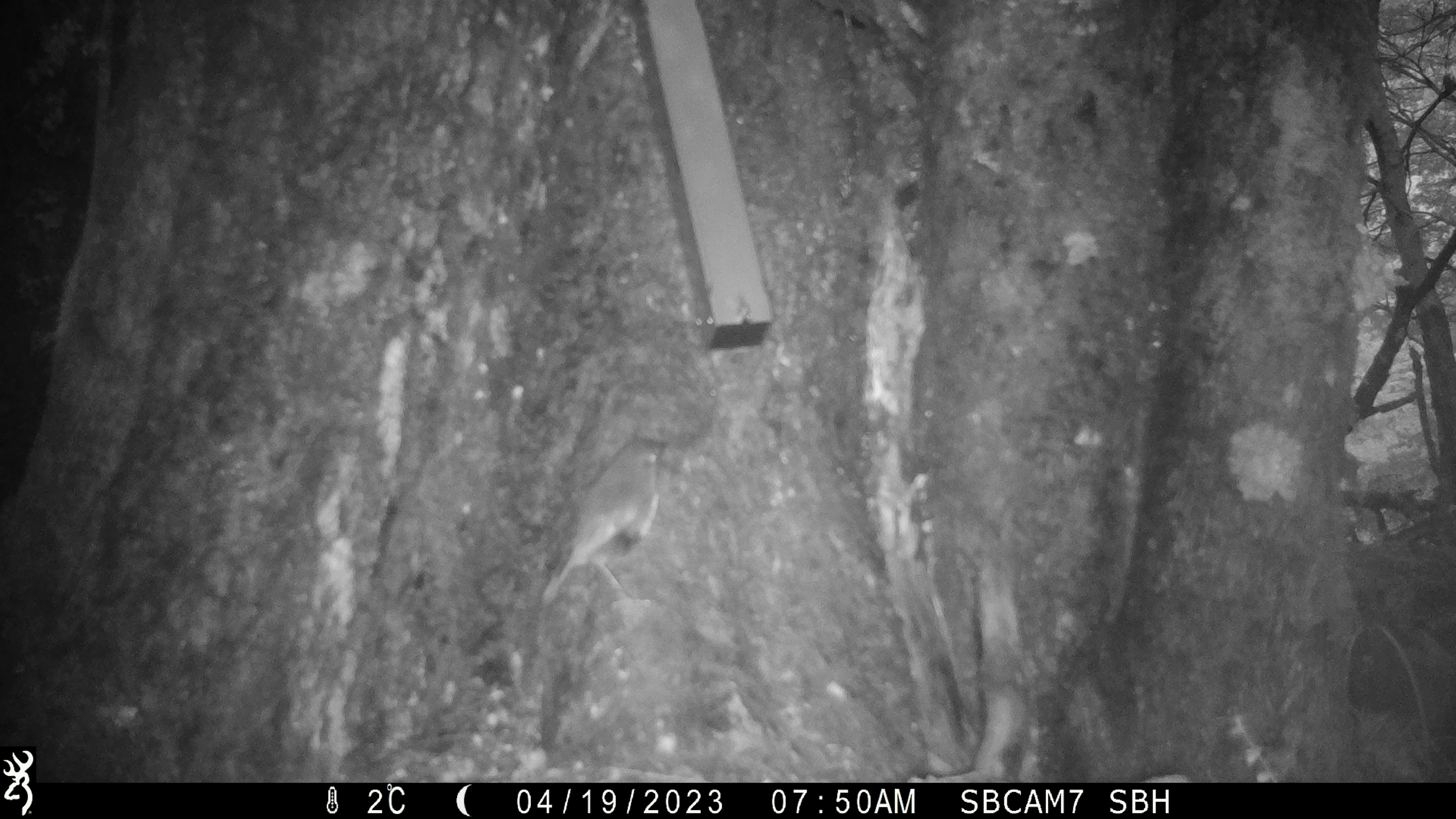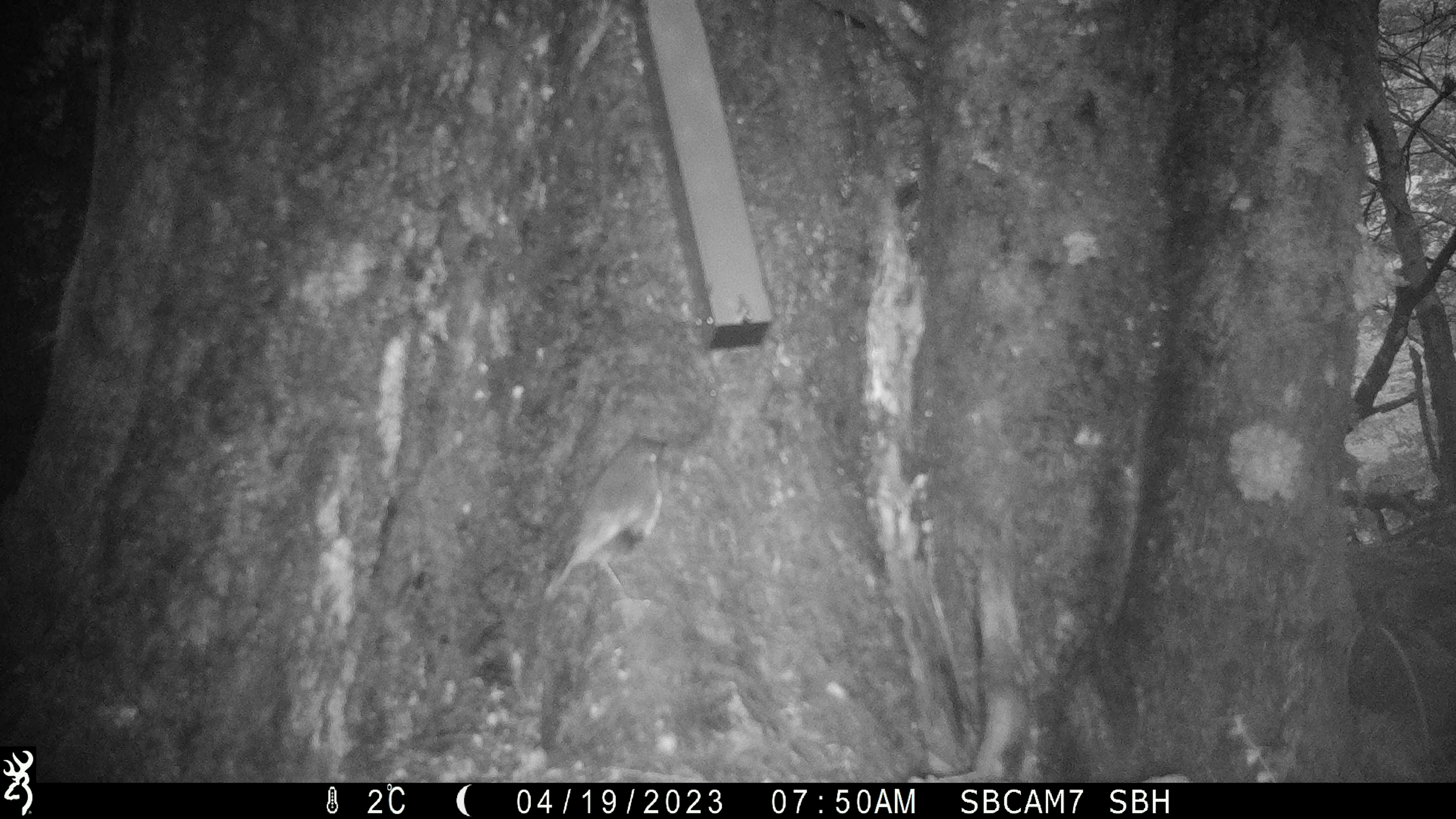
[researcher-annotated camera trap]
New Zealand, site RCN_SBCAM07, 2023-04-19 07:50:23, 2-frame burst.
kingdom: Animalia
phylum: Chordata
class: Aves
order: Passeriformes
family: Petroicidae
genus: Petroica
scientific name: Petroica australis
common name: new zealand robin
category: robin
Robin (new zealand robin) (Petroica australis).